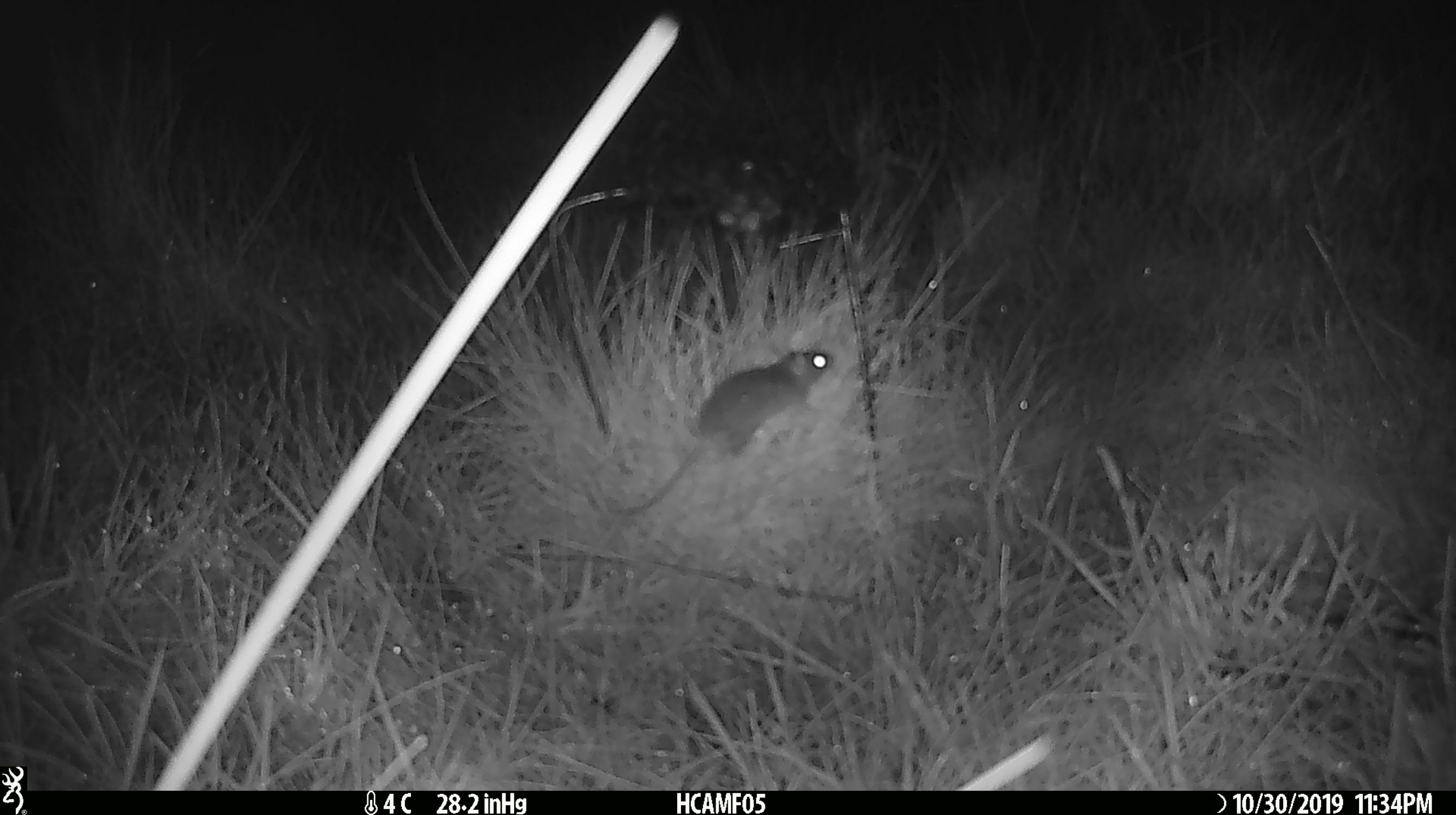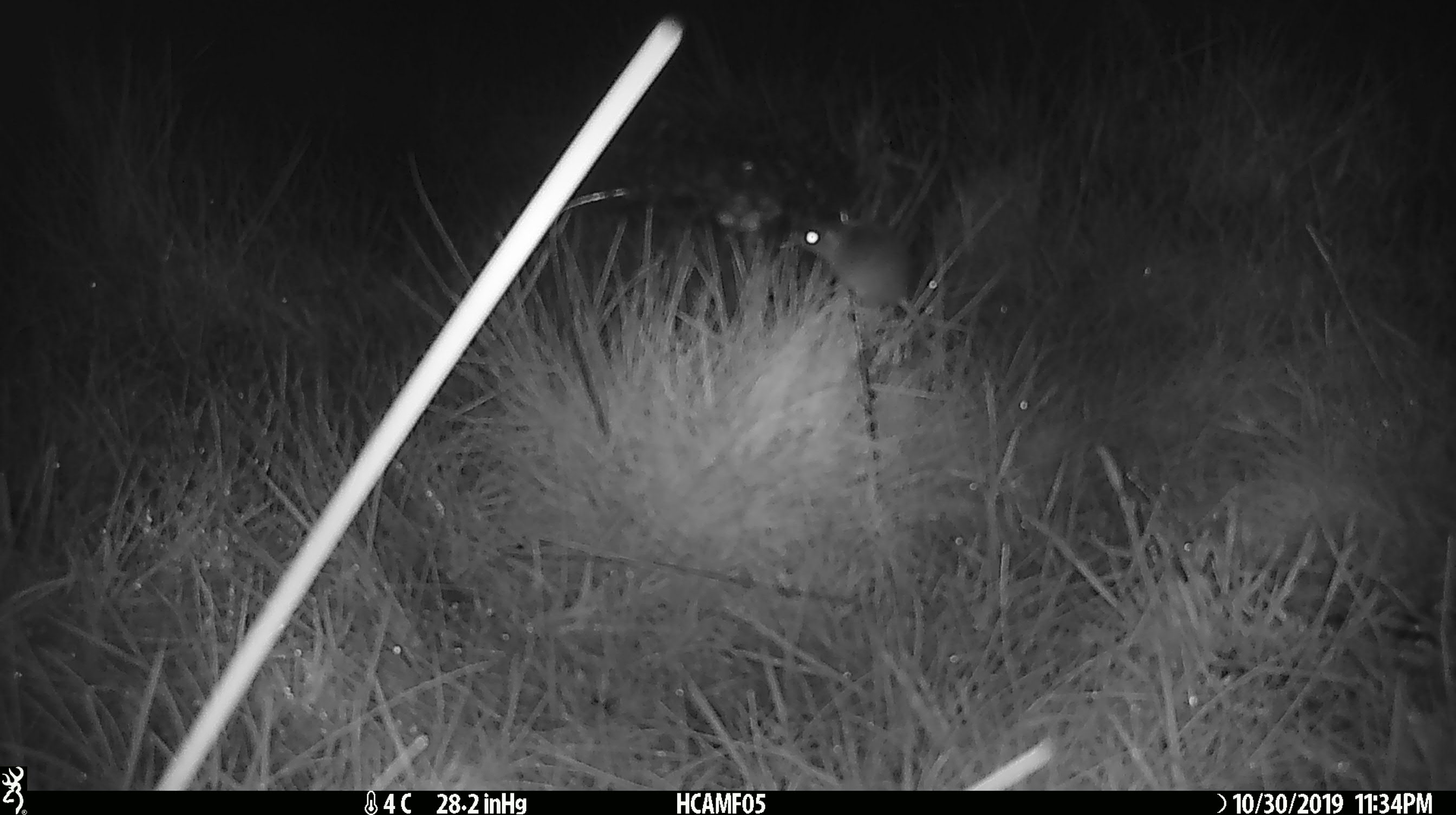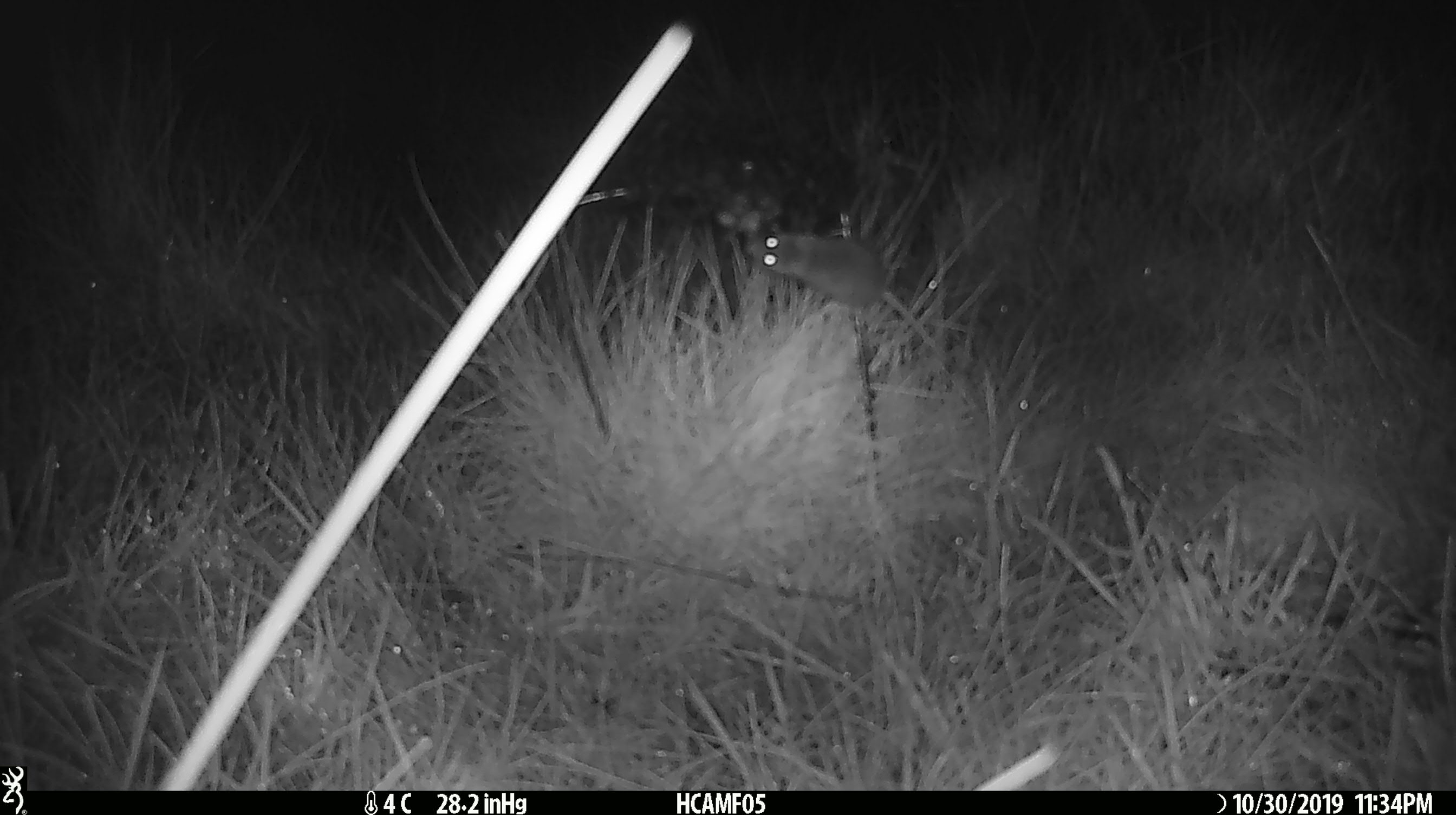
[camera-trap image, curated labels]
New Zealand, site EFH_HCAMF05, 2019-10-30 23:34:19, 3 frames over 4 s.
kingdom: Animalia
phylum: Chordata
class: Mammalia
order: Rodentia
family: Muridae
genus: Mus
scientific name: Mus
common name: mouse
Mouse (Mus).